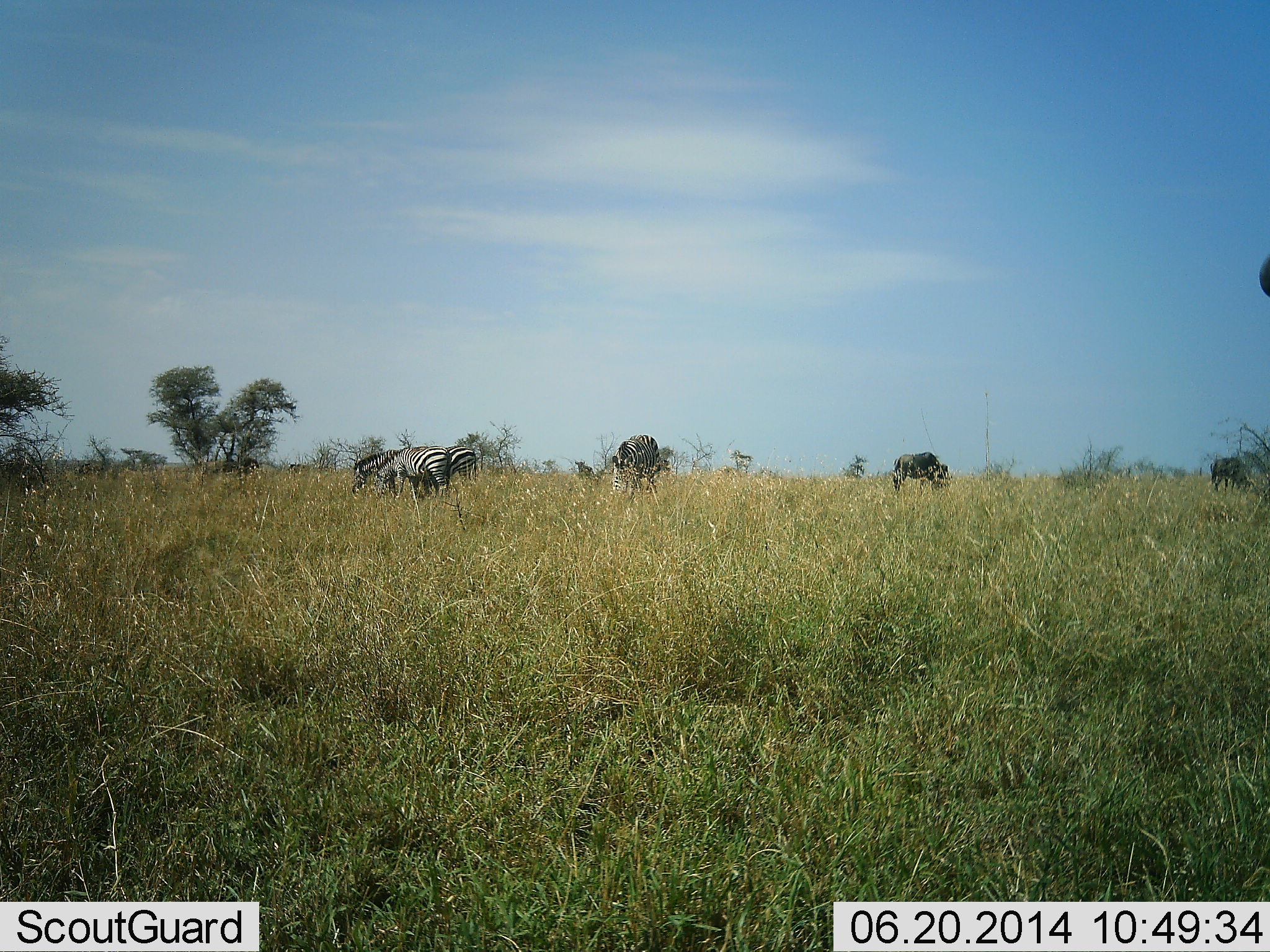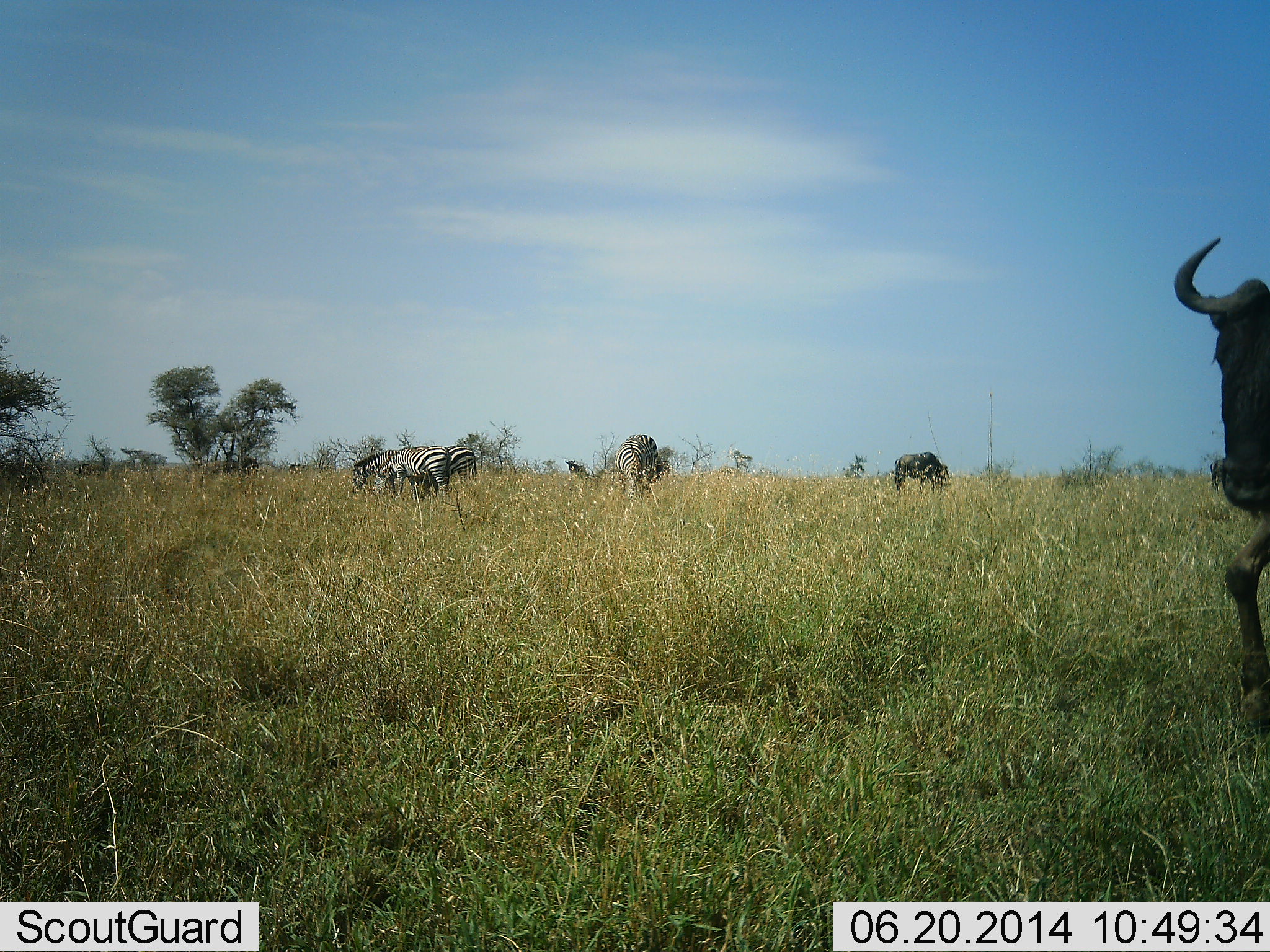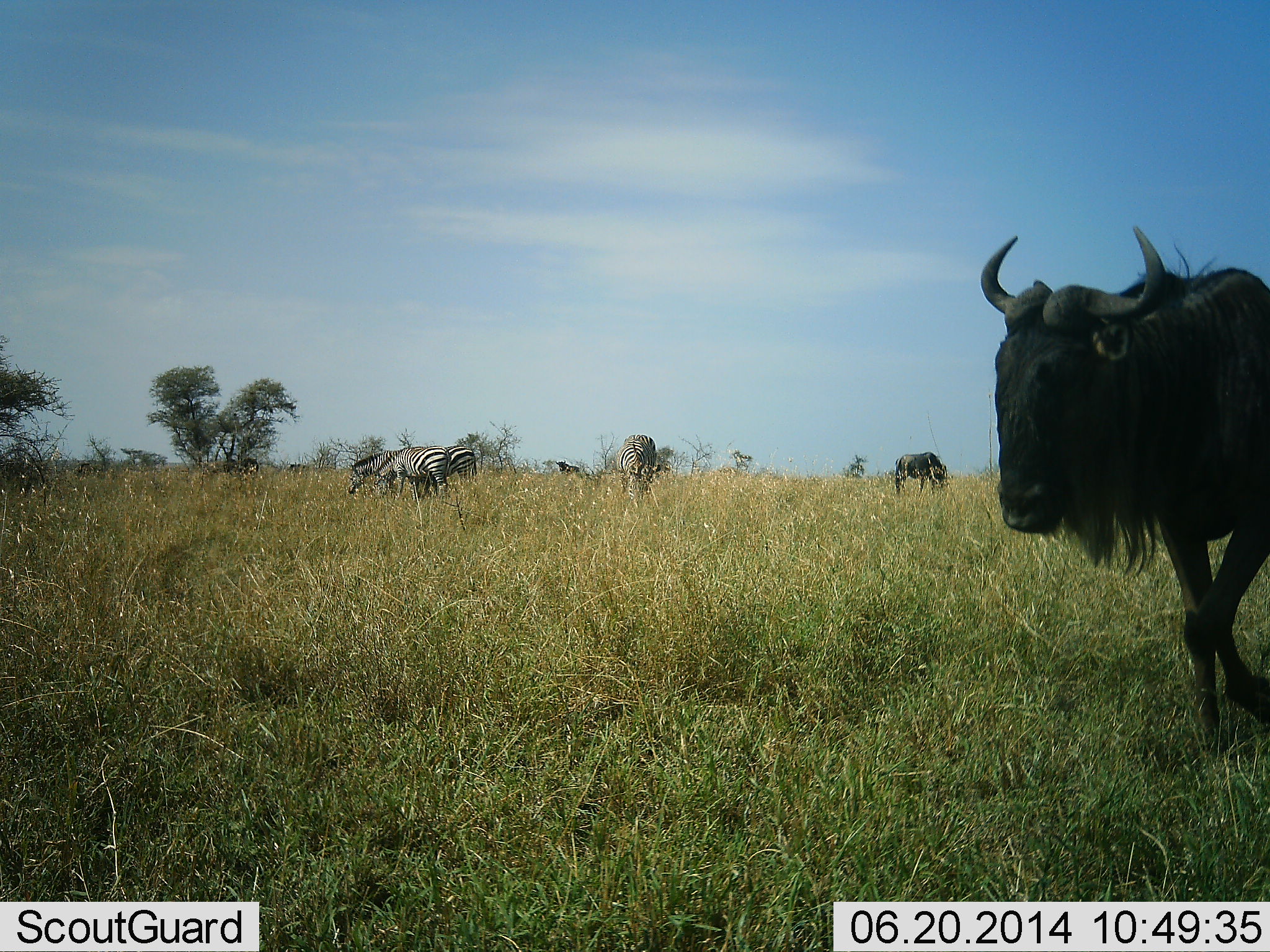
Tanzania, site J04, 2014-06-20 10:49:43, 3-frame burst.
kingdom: Animalia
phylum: Chordata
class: Mammalia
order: Artiodactyla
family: Bovidae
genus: Connochaetes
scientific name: Connochaetes taurinus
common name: blue wildebeest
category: wildebeest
Wildebeest (blue wildebeest) (Connochaetes taurinus), count 2. Behavior (volunteer vote fractions): standing 34%, resting 11%, moving 74%, interacting 5%. Young present (vote fraction): 3%. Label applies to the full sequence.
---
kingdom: Animalia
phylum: Chordata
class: Mammalia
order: Perissodactyla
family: Equidae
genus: Equus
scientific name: Equus quagga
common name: plains zebra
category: zebra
Zebra (plains zebra) (Equus quagga), count 3. Behavior (volunteer vote fractions): standing 30%, resting 7%, moving 10%, interacting 3%. Young present (vote fraction): 5%. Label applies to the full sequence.